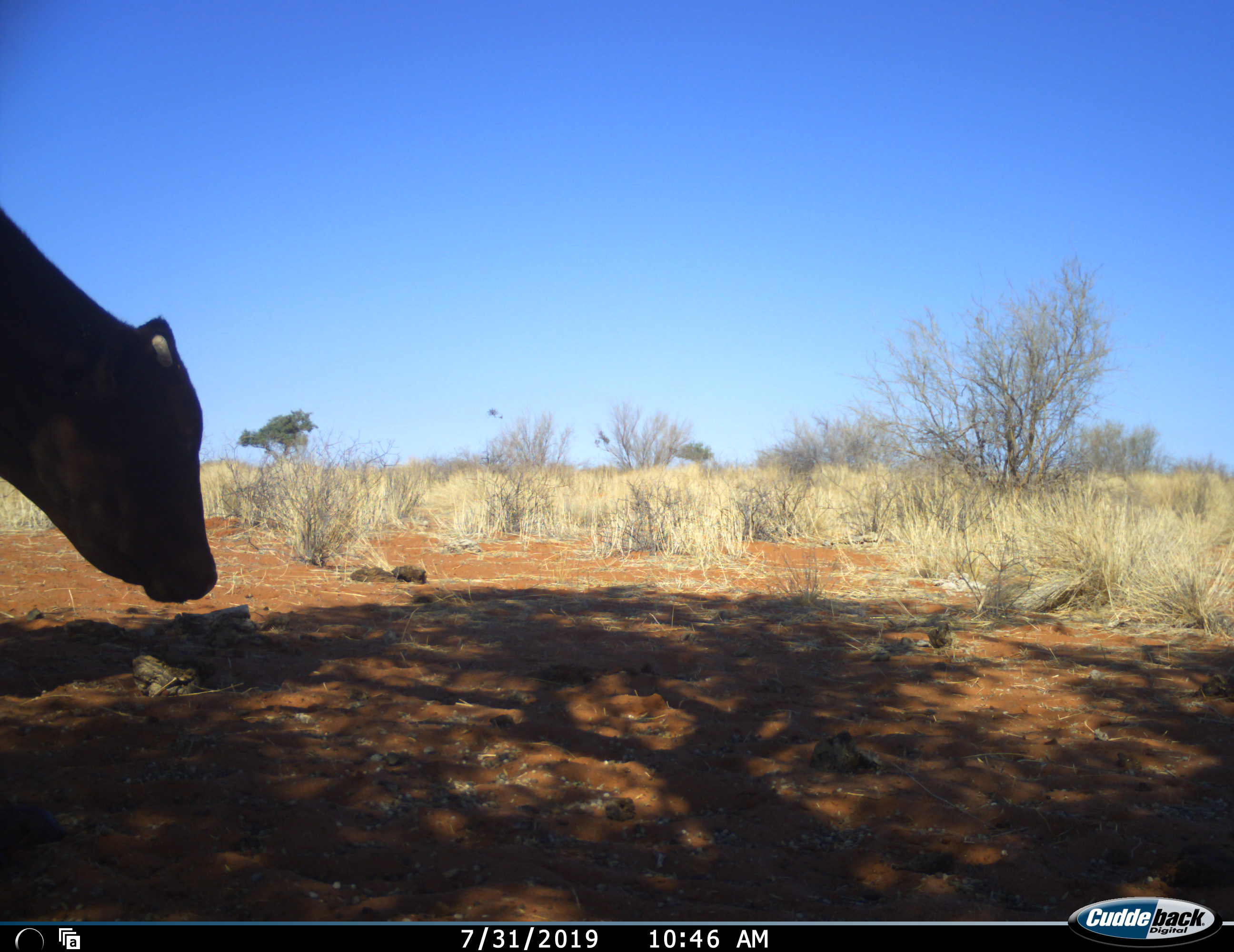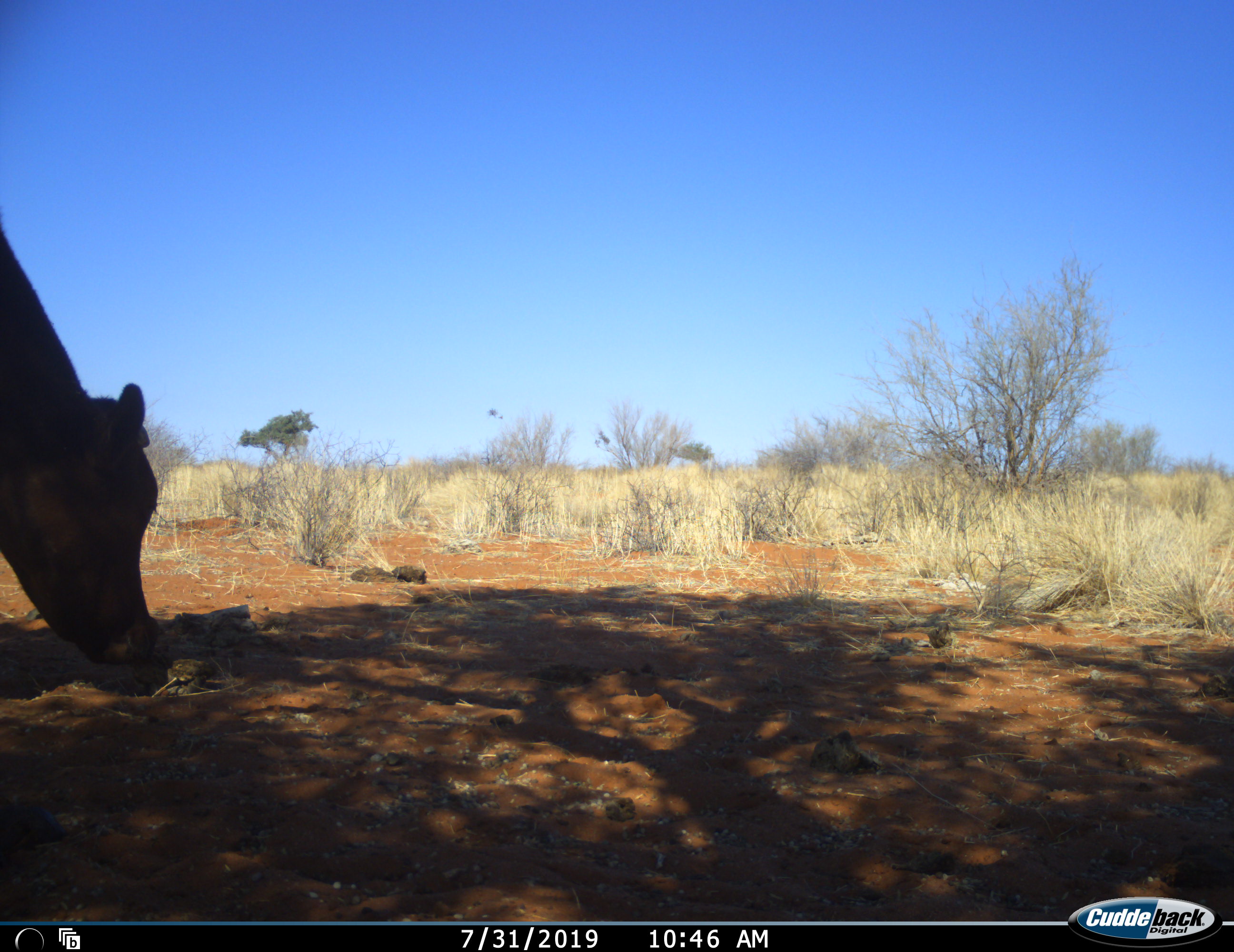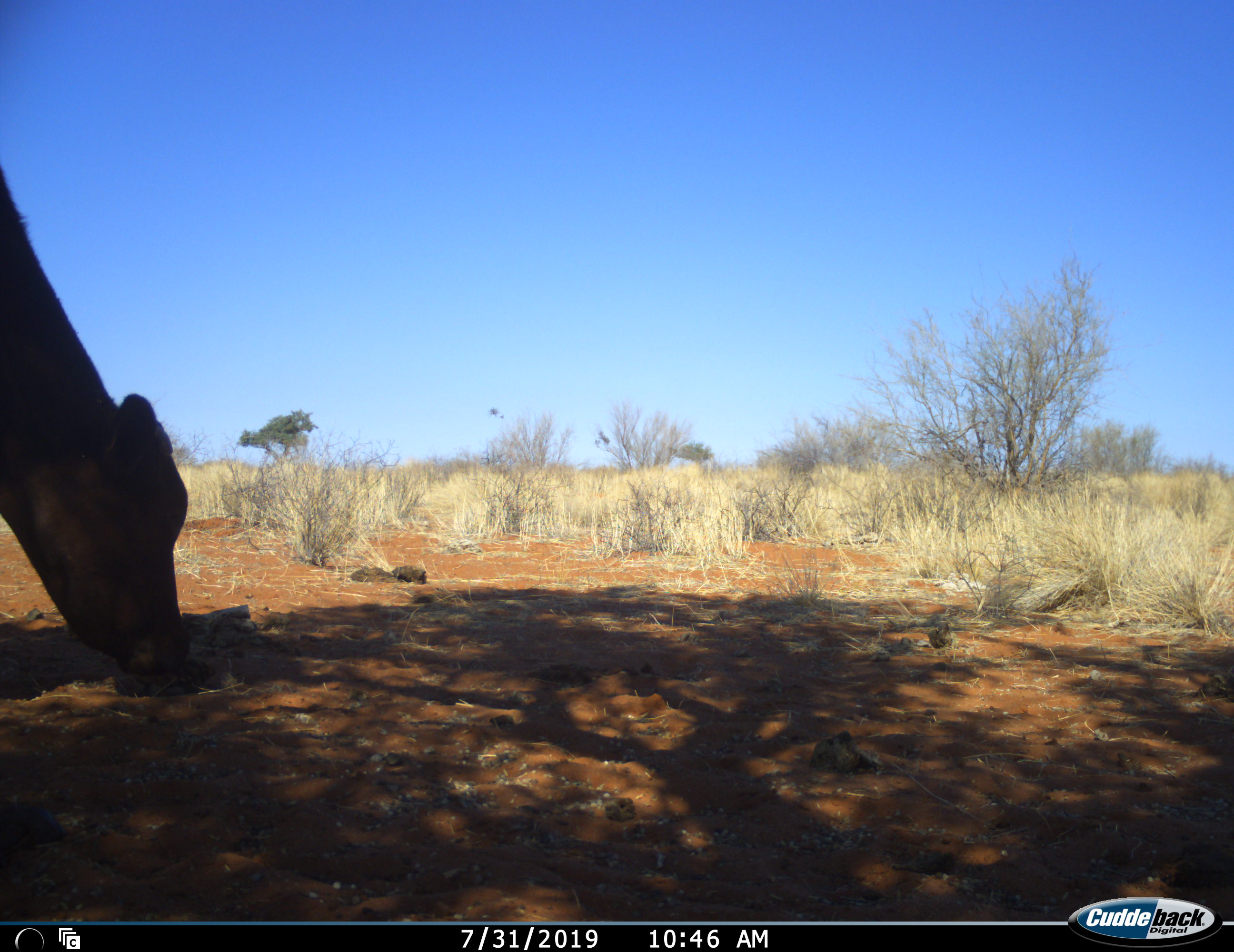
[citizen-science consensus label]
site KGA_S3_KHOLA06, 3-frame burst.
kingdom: Animalia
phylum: Chordata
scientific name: Vertebrata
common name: domestic animal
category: domesticanimal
Domesticanimal (domestic animal) (Vertebrata), count 1. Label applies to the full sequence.